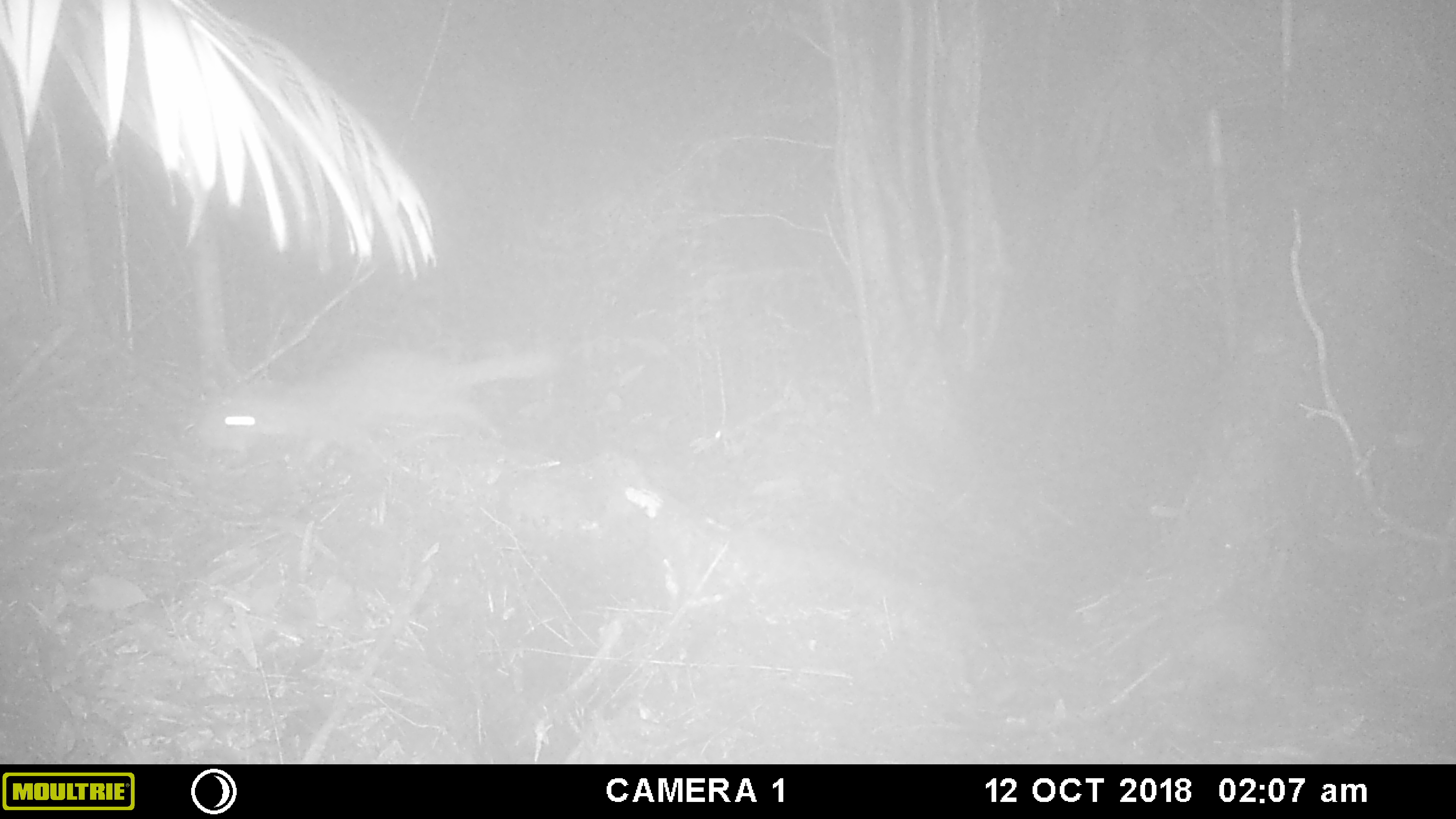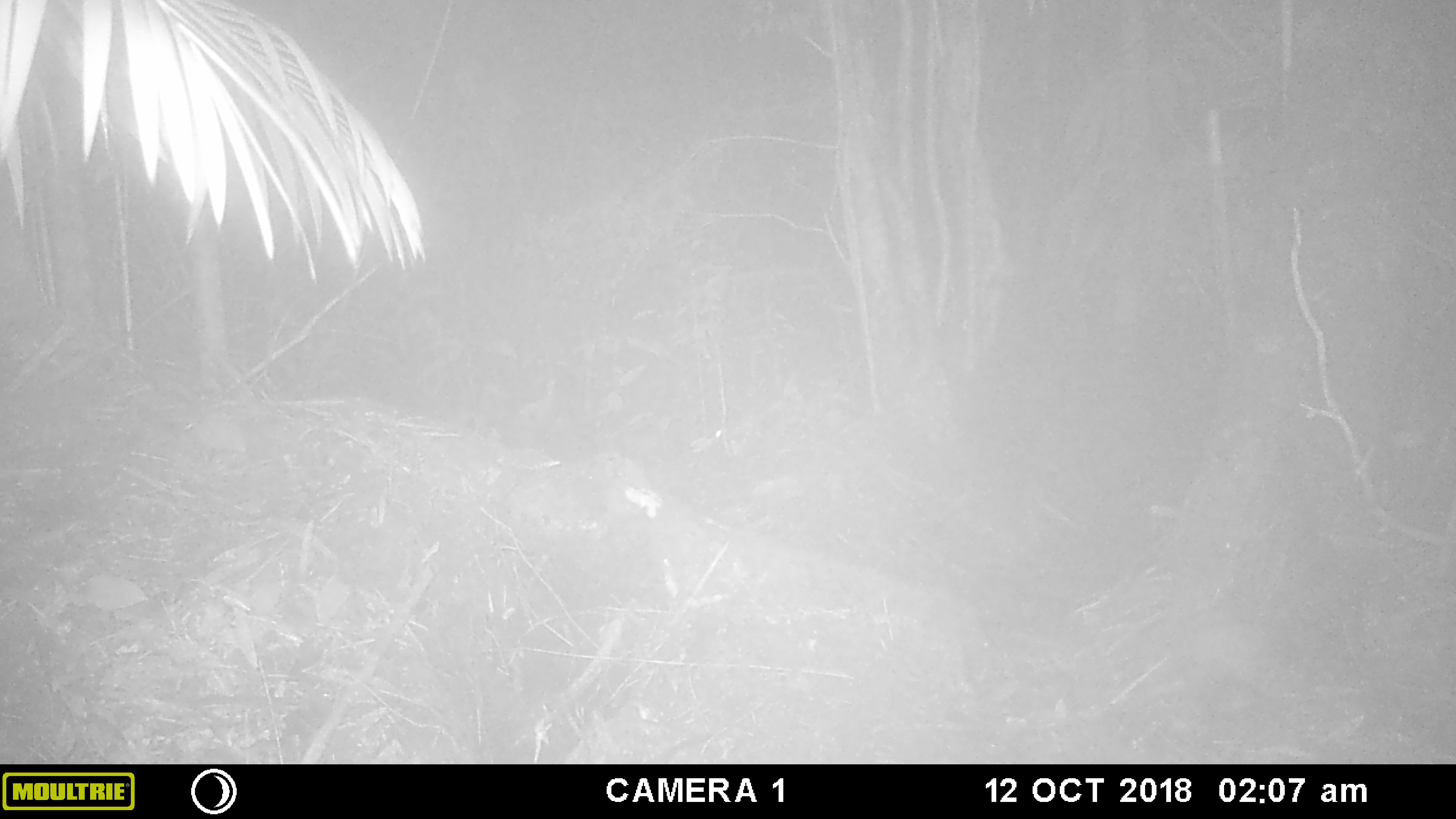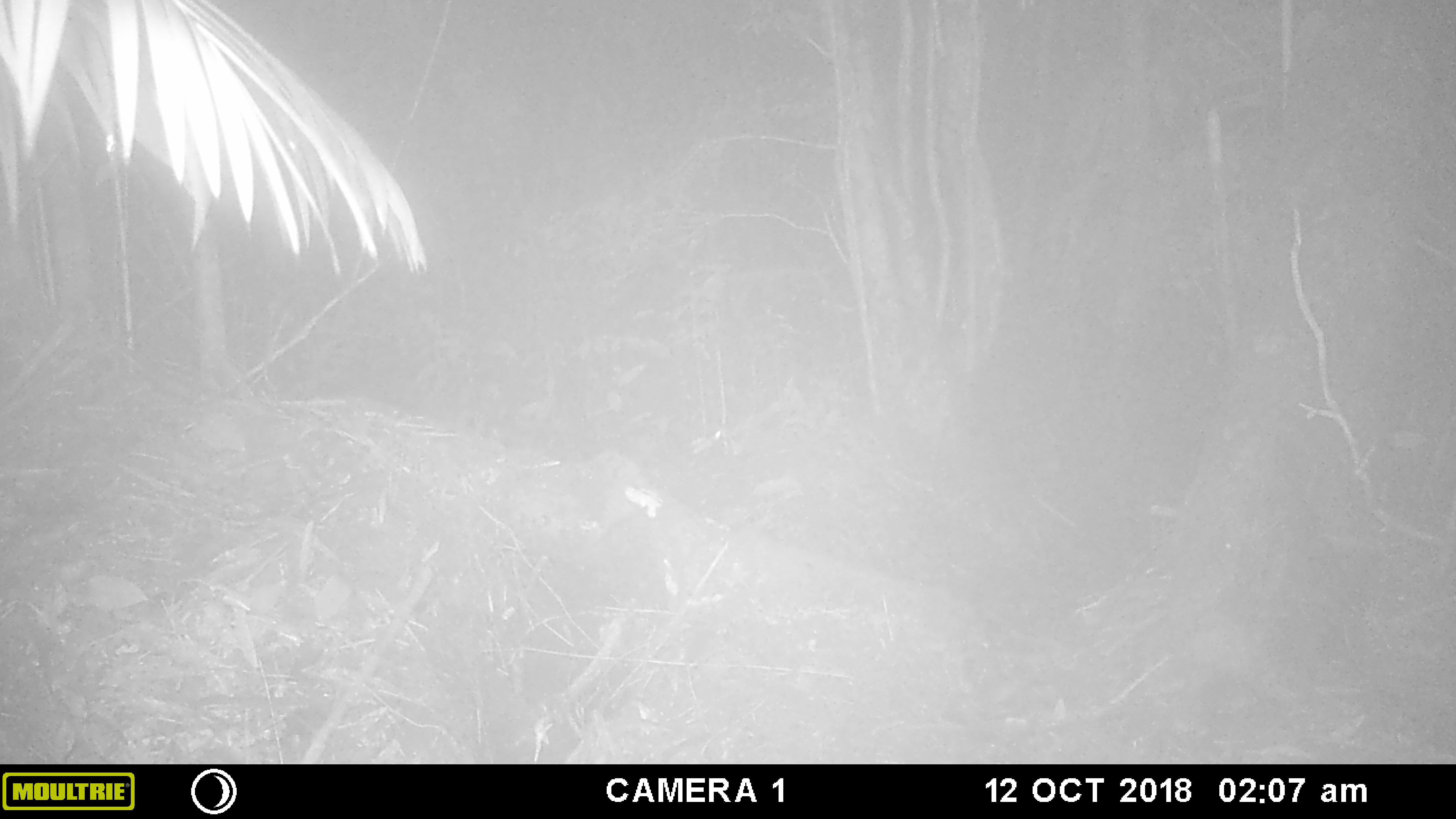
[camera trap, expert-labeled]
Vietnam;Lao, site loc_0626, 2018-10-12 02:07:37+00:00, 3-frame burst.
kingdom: Animalia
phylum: Chordata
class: Mammalia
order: Carnivora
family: Mustelidae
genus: Melogale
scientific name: Melogale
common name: ferret badger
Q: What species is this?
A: Ferret badger (Melogale).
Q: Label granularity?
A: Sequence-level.